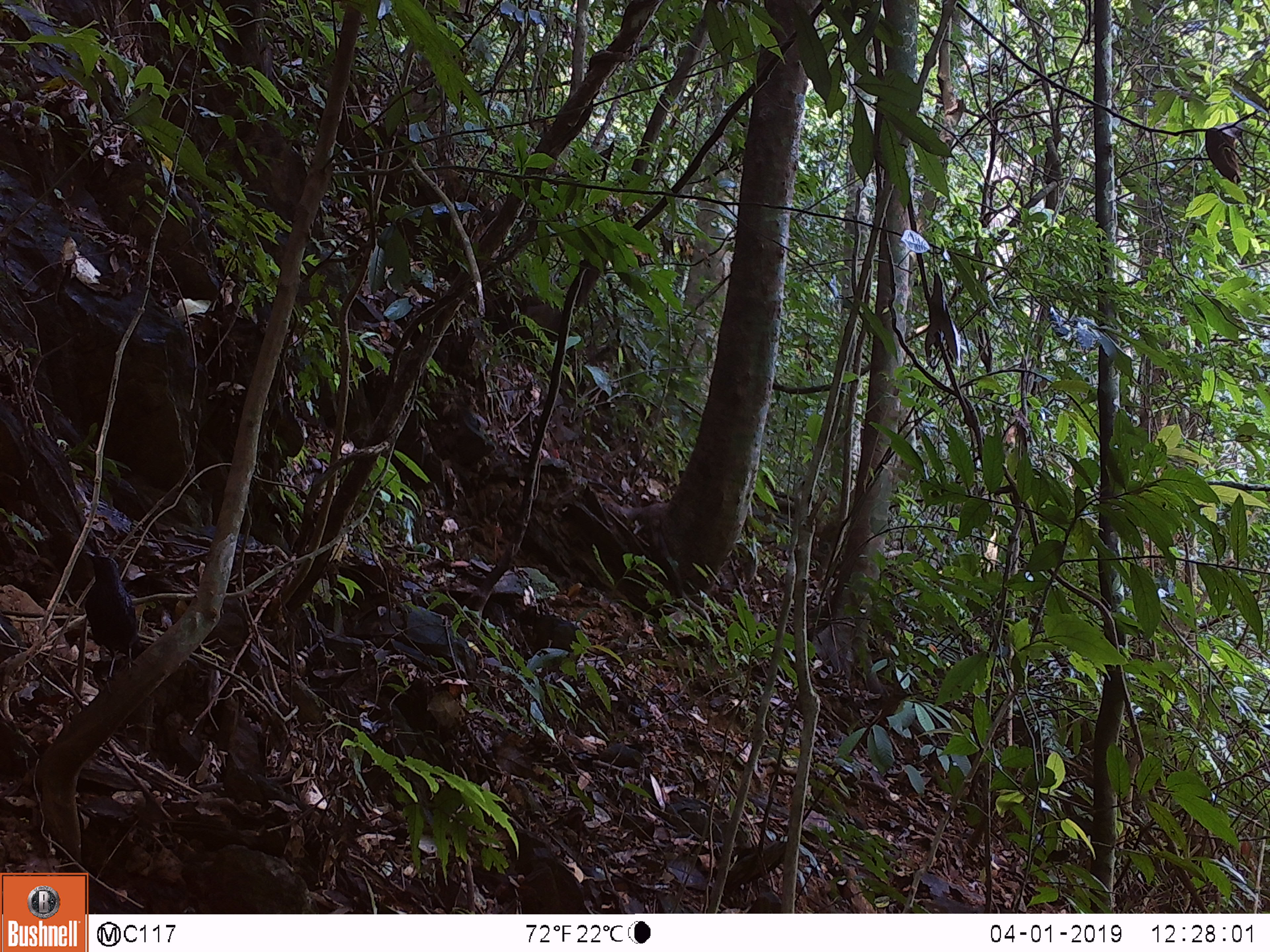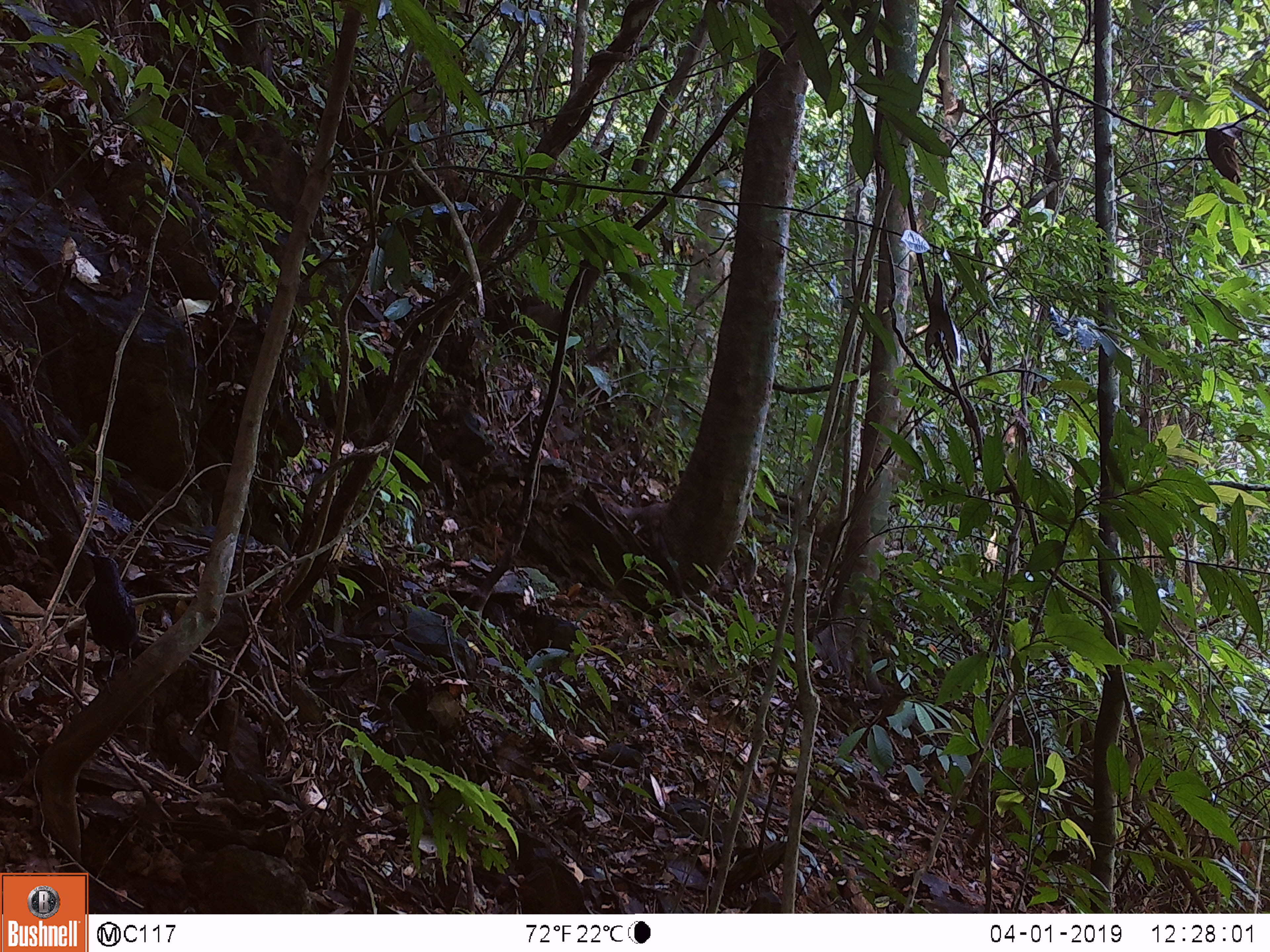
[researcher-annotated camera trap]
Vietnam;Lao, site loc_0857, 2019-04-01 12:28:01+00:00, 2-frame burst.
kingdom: Animalia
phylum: Chordata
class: Aves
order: Passeriformes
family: Muscicapidae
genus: Myophonus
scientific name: Myophonus caeruleus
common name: blue whistling thrush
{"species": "blue whistling thrush (Myophonus caeruleus)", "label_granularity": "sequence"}